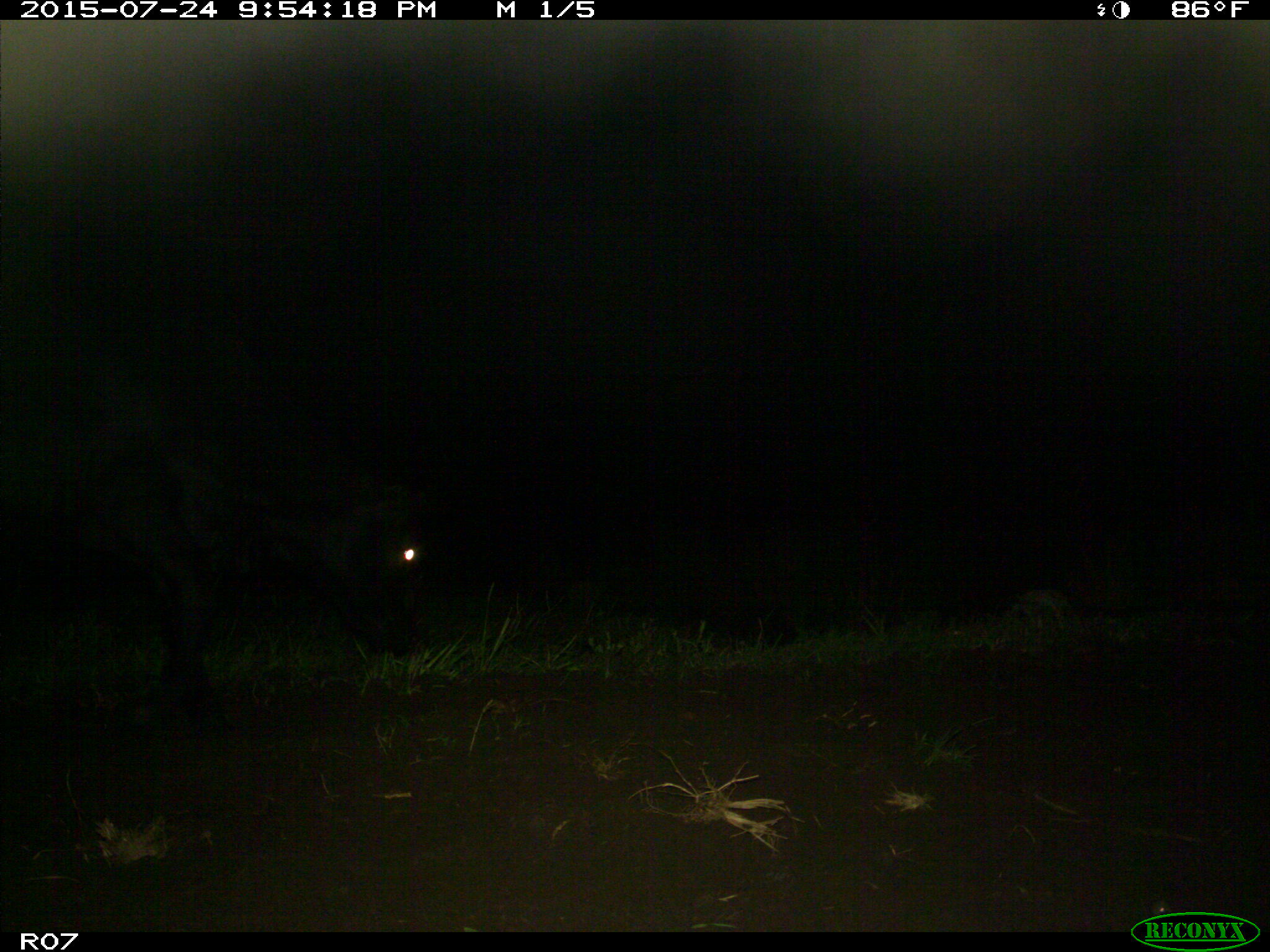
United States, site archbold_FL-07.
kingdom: Animalia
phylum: Chordata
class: Mammalia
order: Artiodactyla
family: Bovidae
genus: Bos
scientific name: Bos taurus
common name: domestic cow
Bos taurus (domestic cow).